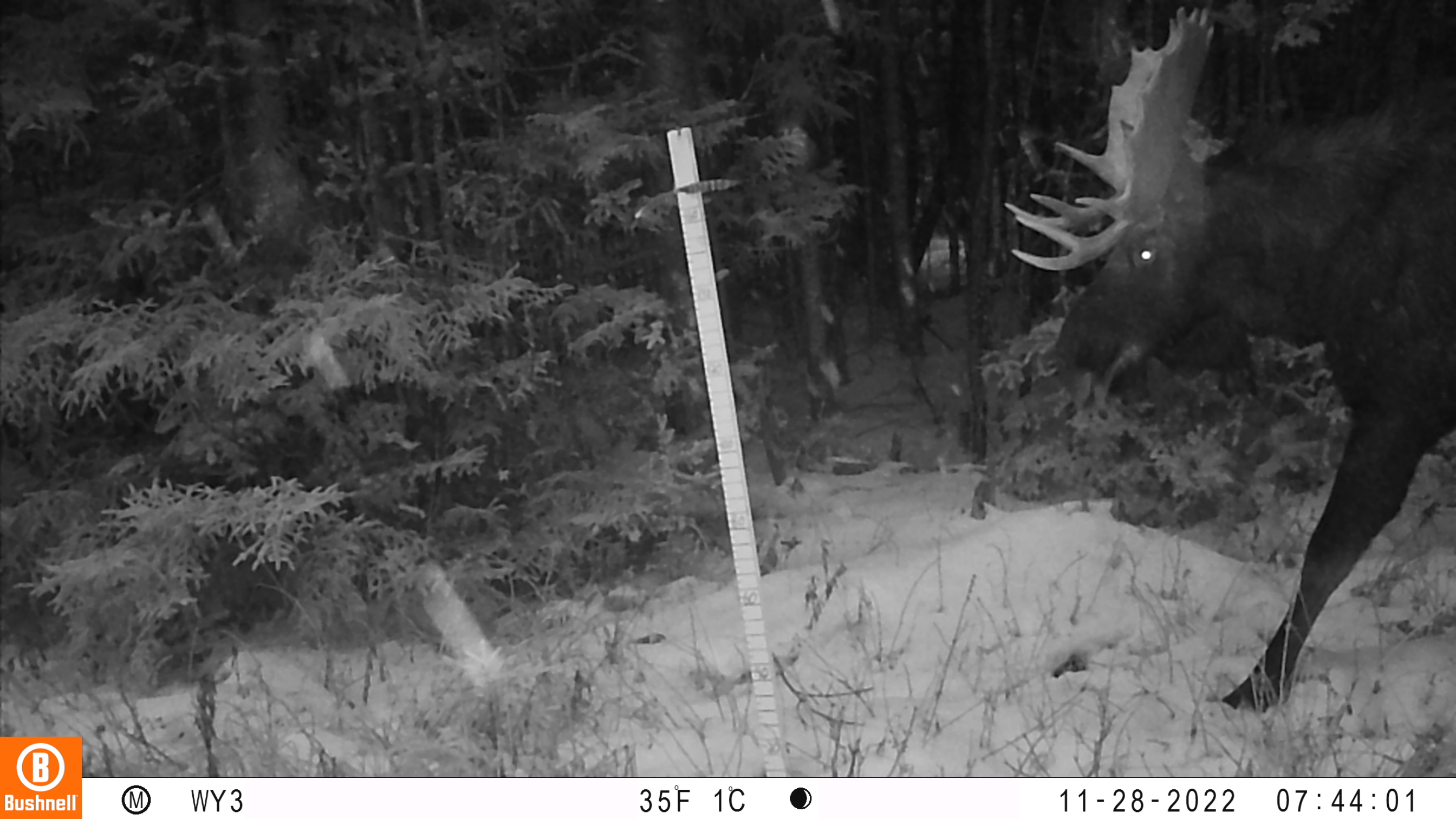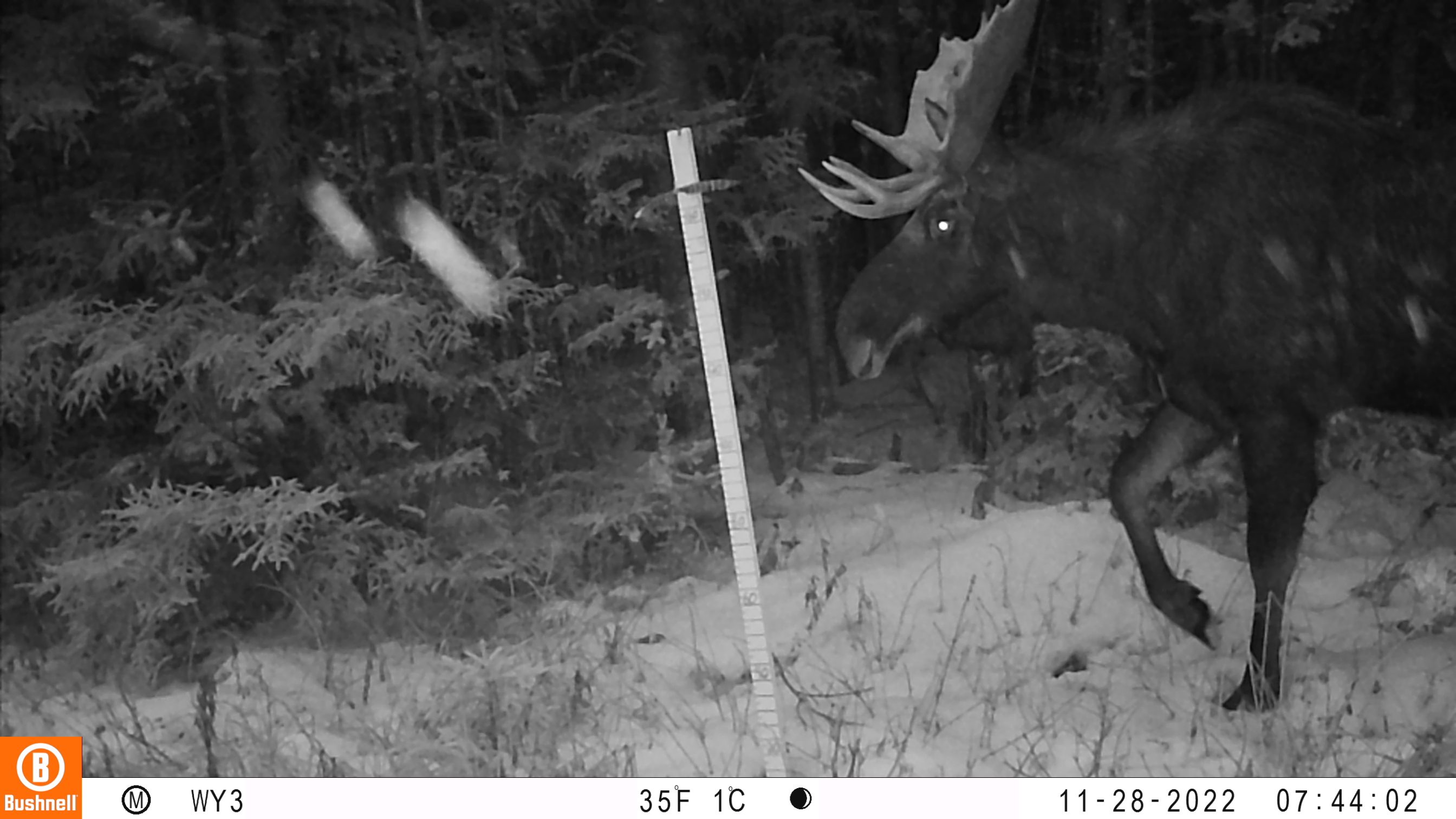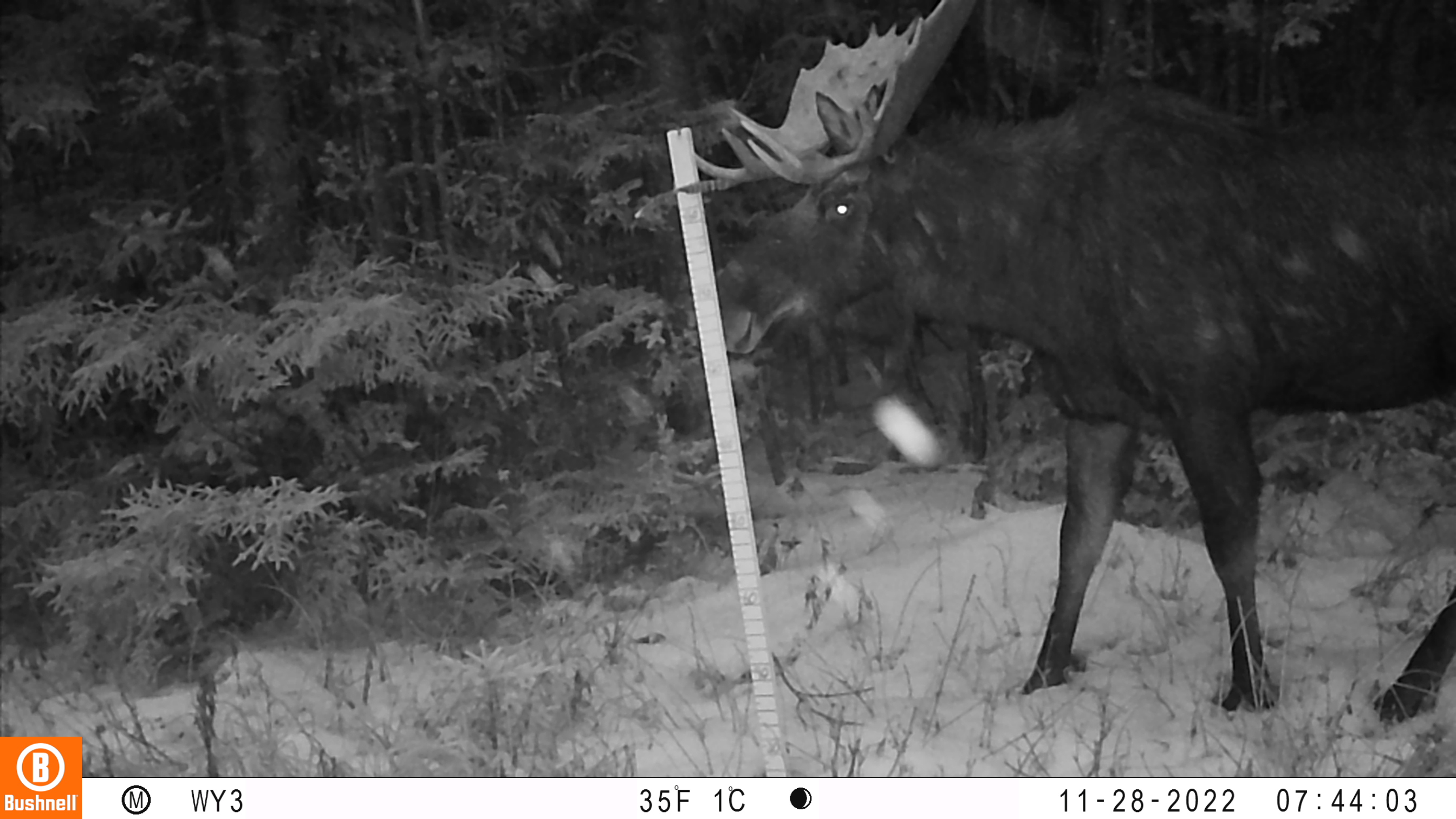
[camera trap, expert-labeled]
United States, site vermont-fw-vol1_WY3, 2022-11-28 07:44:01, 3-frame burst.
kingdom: Animalia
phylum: Chordata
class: Mammalia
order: Artiodactyla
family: Cervidae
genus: Alces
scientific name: Alces alces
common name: moose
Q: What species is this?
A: Moose (Alces alces).